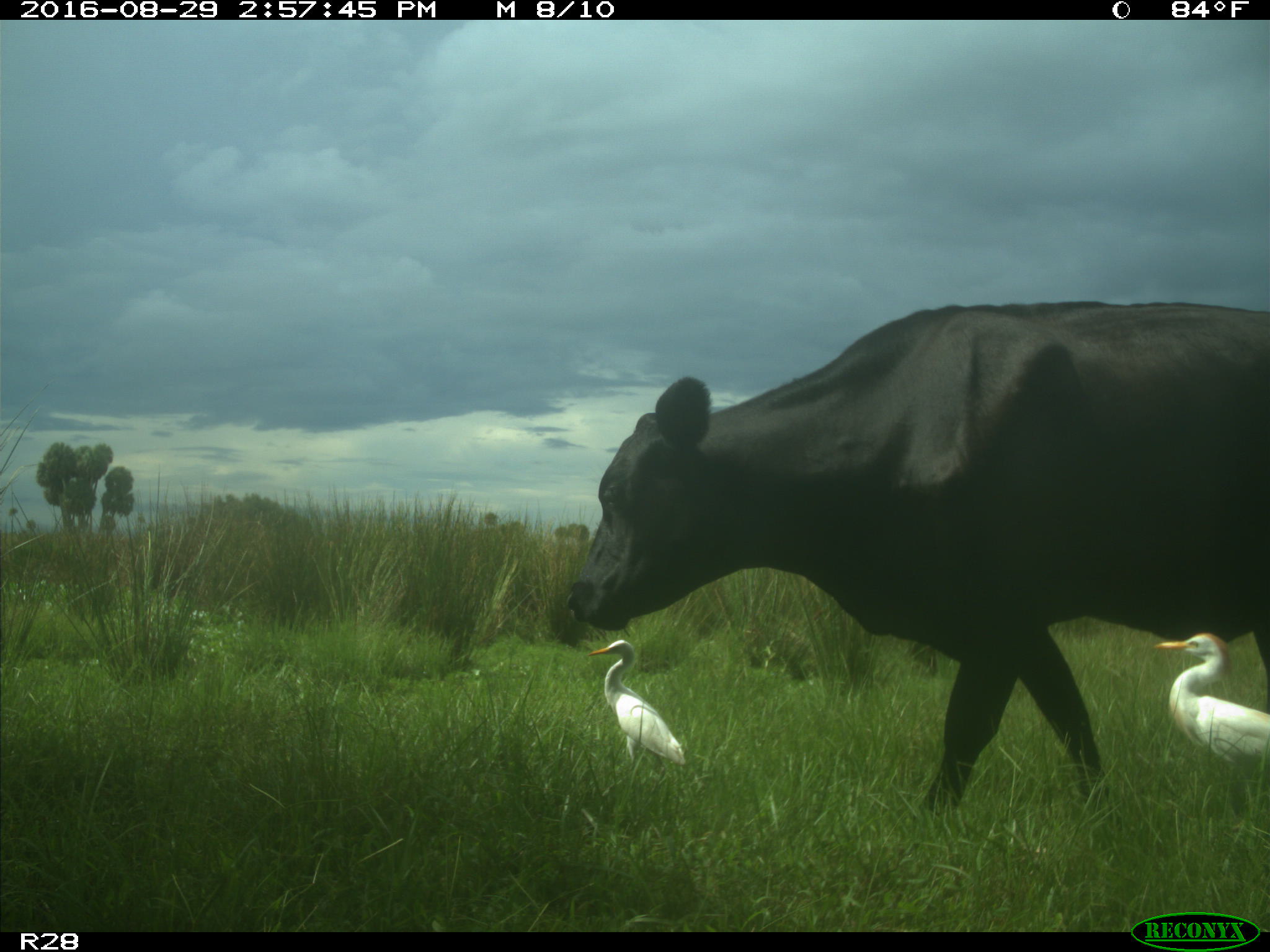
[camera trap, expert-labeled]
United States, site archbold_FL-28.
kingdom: Animalia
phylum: Chordata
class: Mammalia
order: Artiodactyla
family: Bovidae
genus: Bos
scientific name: Bos taurus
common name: domestic cow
Bos taurus (domestic cow).